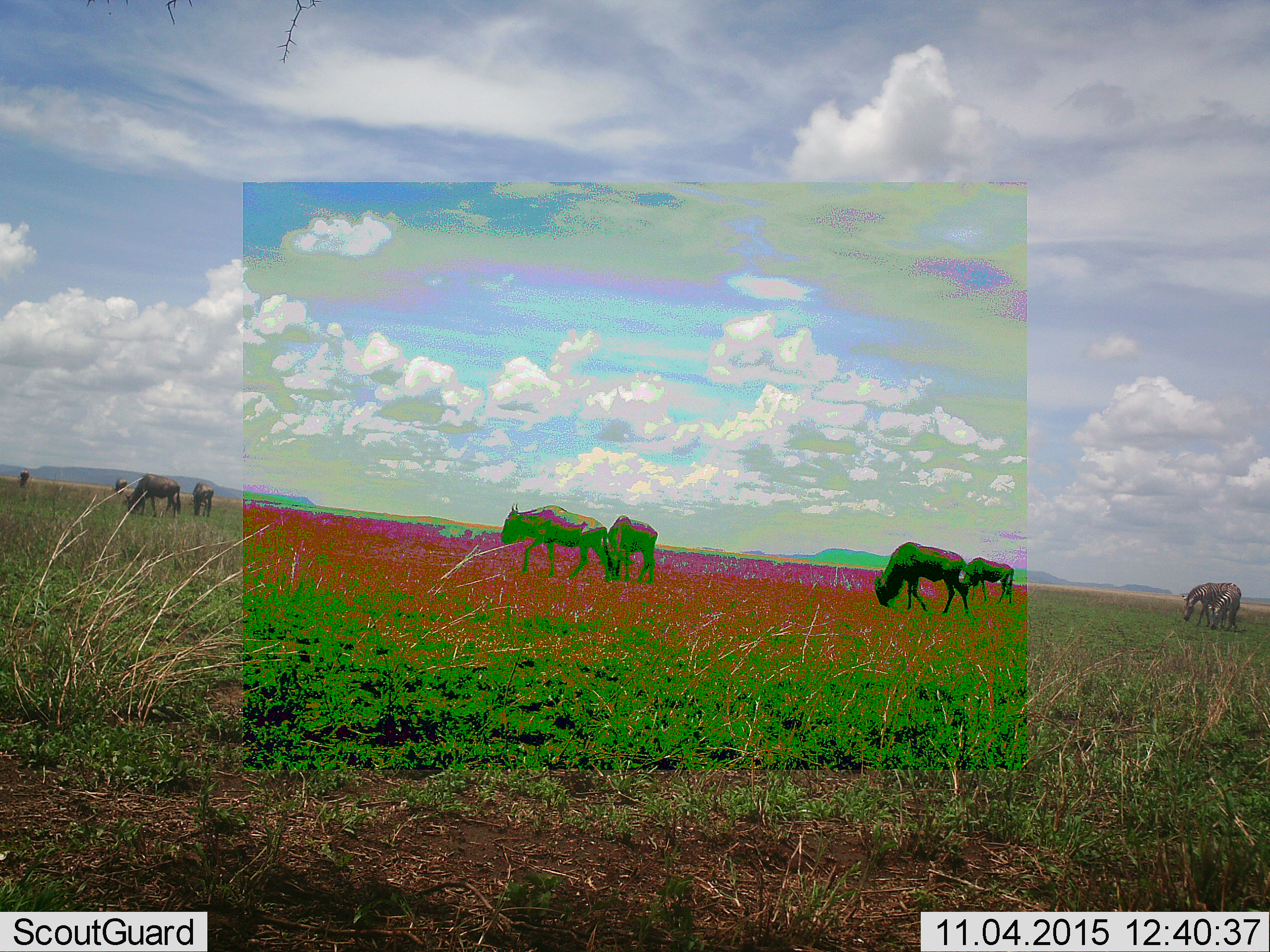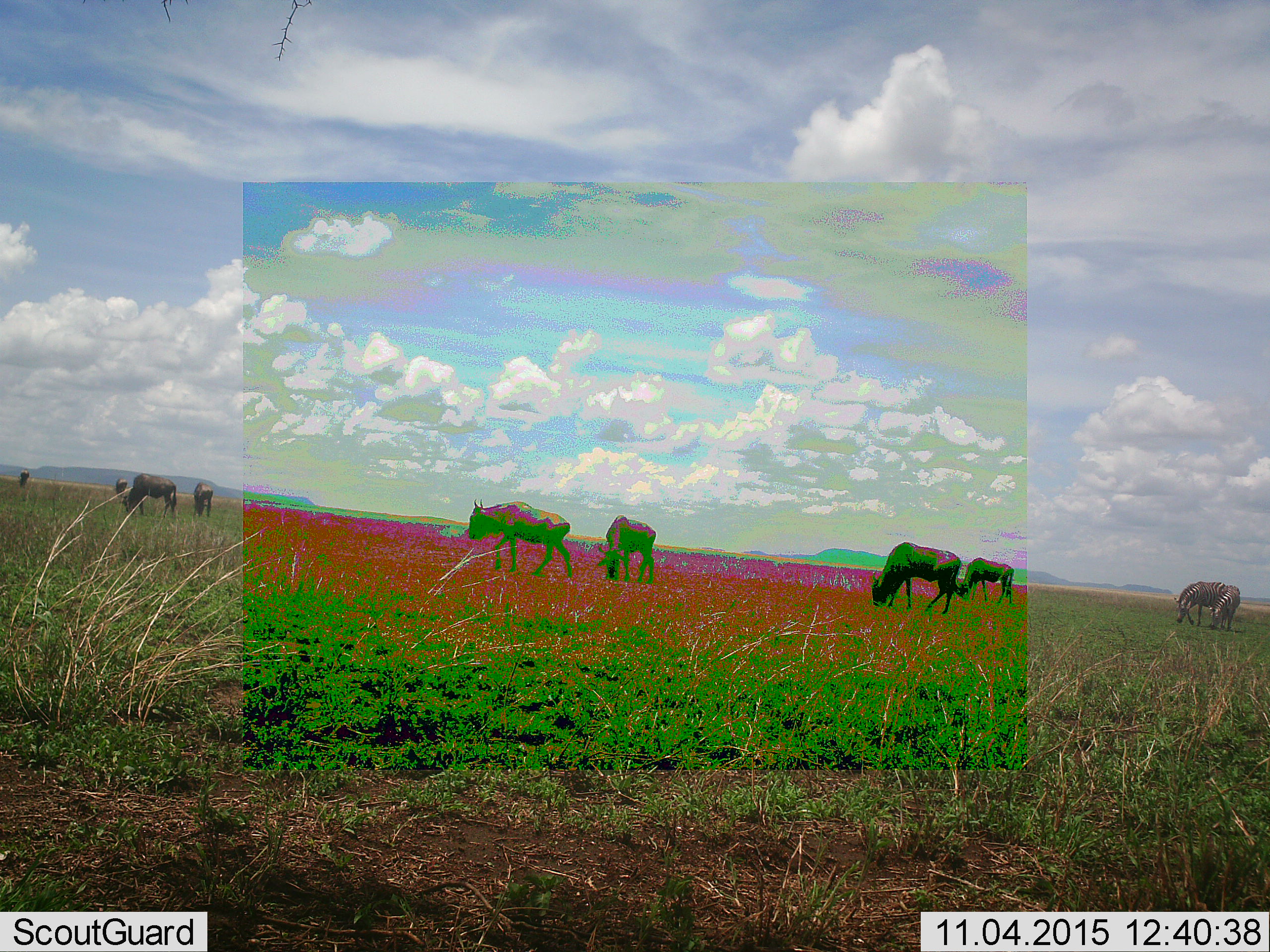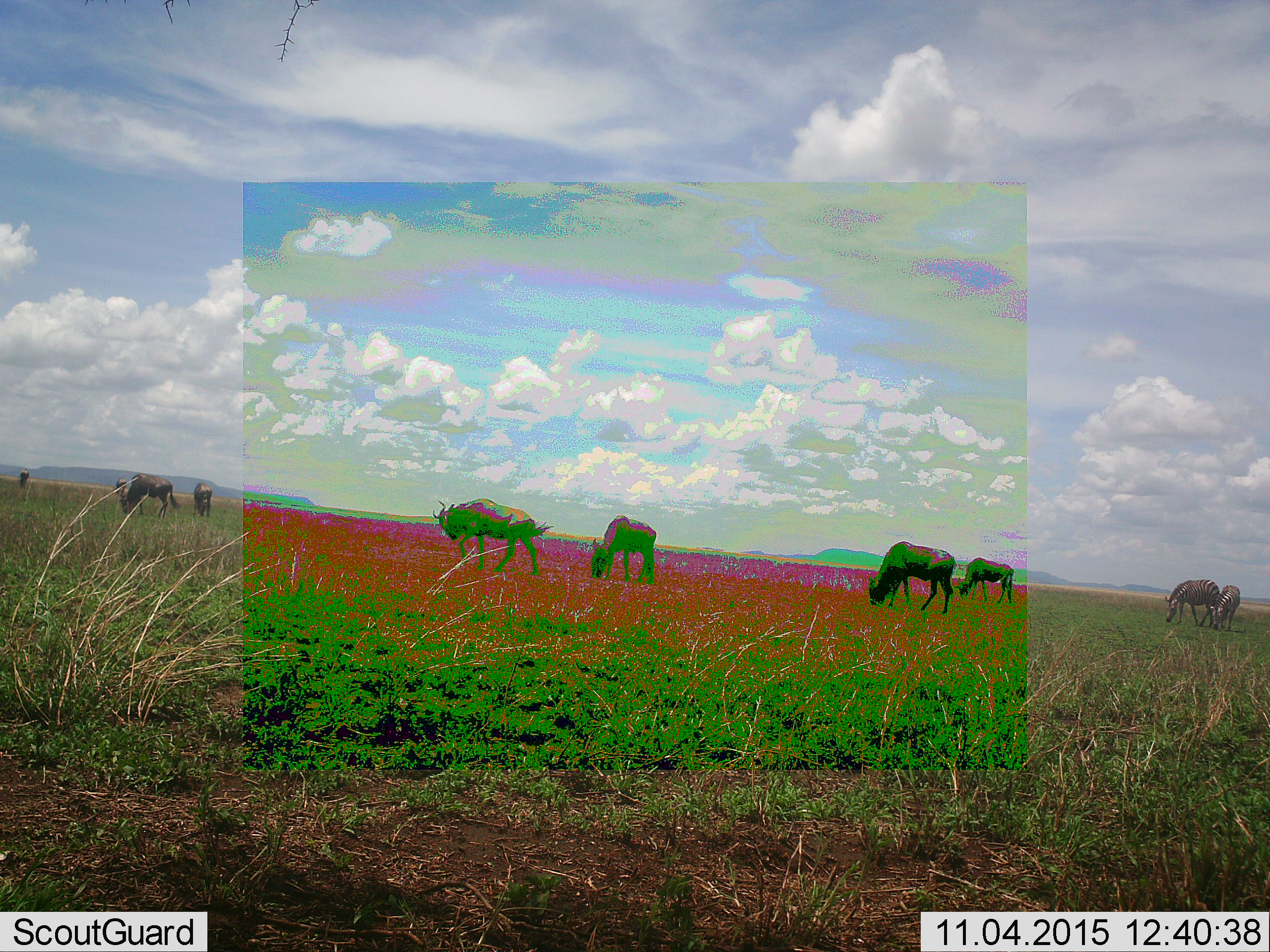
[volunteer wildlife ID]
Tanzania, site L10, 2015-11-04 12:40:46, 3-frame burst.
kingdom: Animalia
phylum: Chordata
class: Mammalia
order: Artiodactyla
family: Bovidae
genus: Connochaetes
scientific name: Connochaetes taurinus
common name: blue wildebeest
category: wildebeest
Wildebeest (blue wildebeest) (Connochaetes taurinus), count 8. Behavior (volunteer vote fractions): standing 33%, resting 0%, moving 67%, interacting 0%. Young present (vote fraction): 0%. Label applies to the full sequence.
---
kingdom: Animalia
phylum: Chordata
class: Mammalia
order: Perissodactyla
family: Equidae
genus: Equus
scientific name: Equus quagga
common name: plains zebra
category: zebra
Zebra (plains zebra) (Equus quagga), count 2. Behavior (volunteer vote fractions): standing 14%, resting 0%, moving 14%, interacting 0%. Young present (vote fraction): 14%. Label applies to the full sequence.